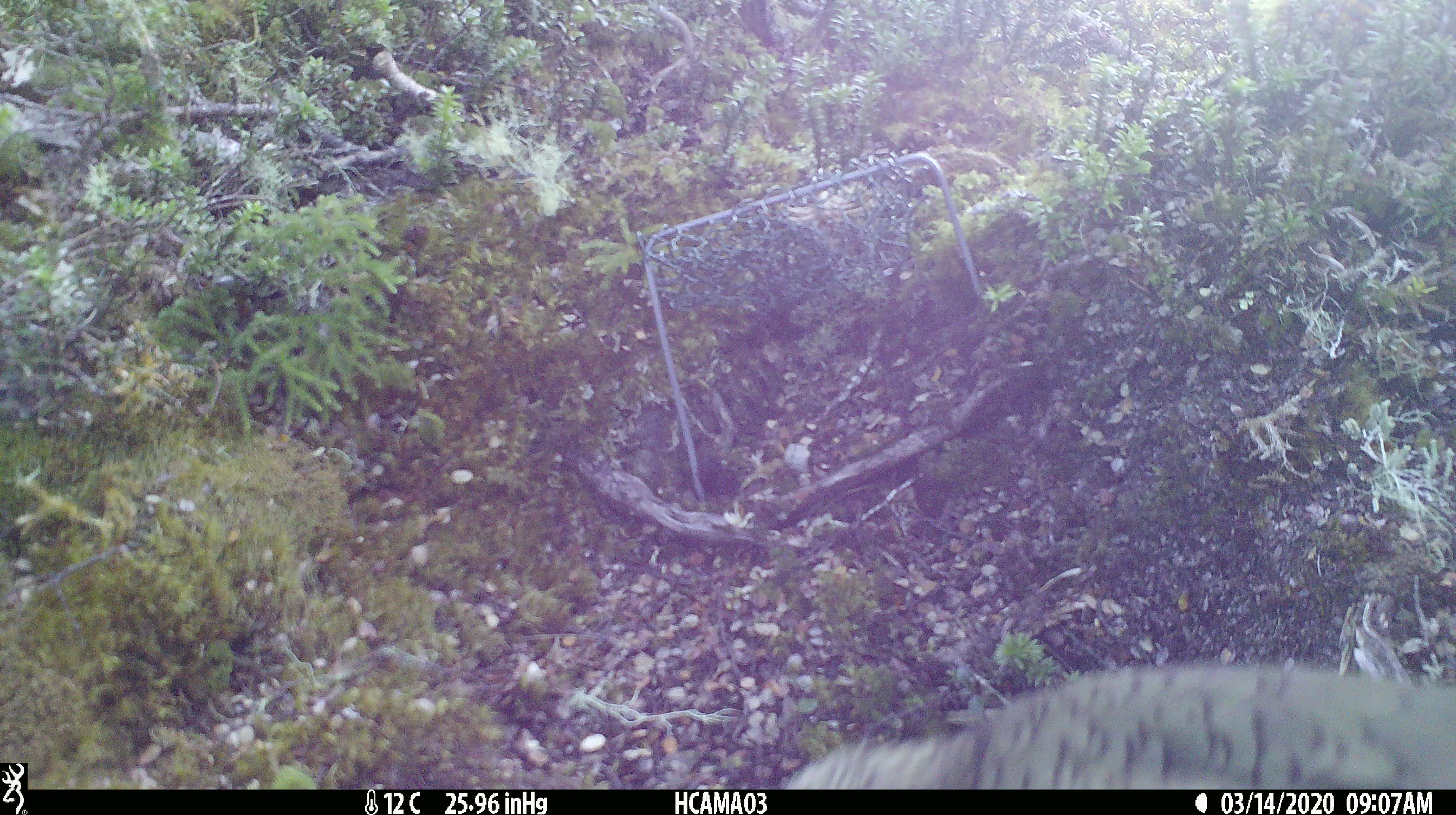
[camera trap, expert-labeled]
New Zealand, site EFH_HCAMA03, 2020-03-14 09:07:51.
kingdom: Animalia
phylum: Chordata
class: Aves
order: Psittaciformes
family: Strigopidae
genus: Nestor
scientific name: Nestor notabilis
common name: kea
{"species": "kea (Nestor notabilis)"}